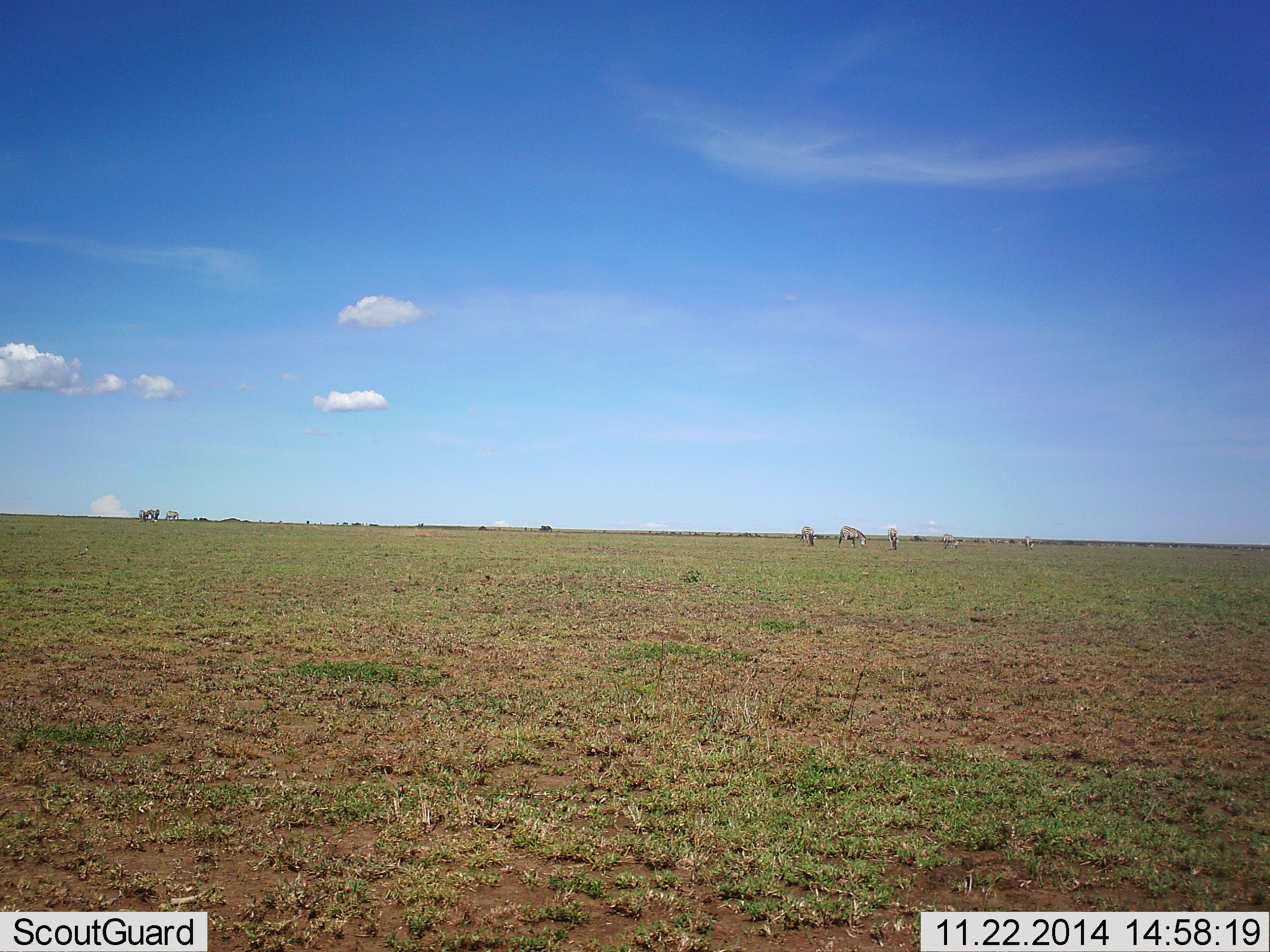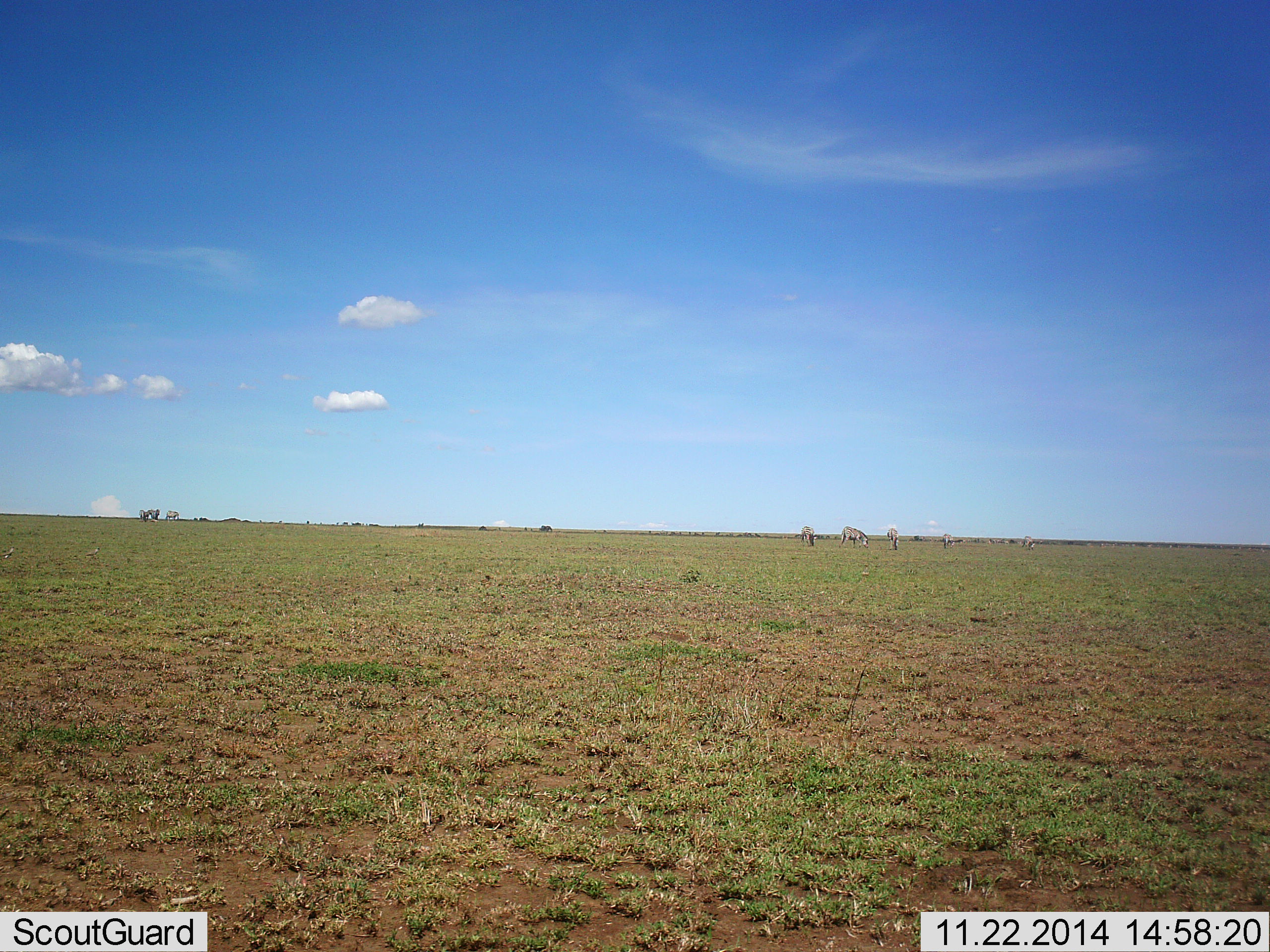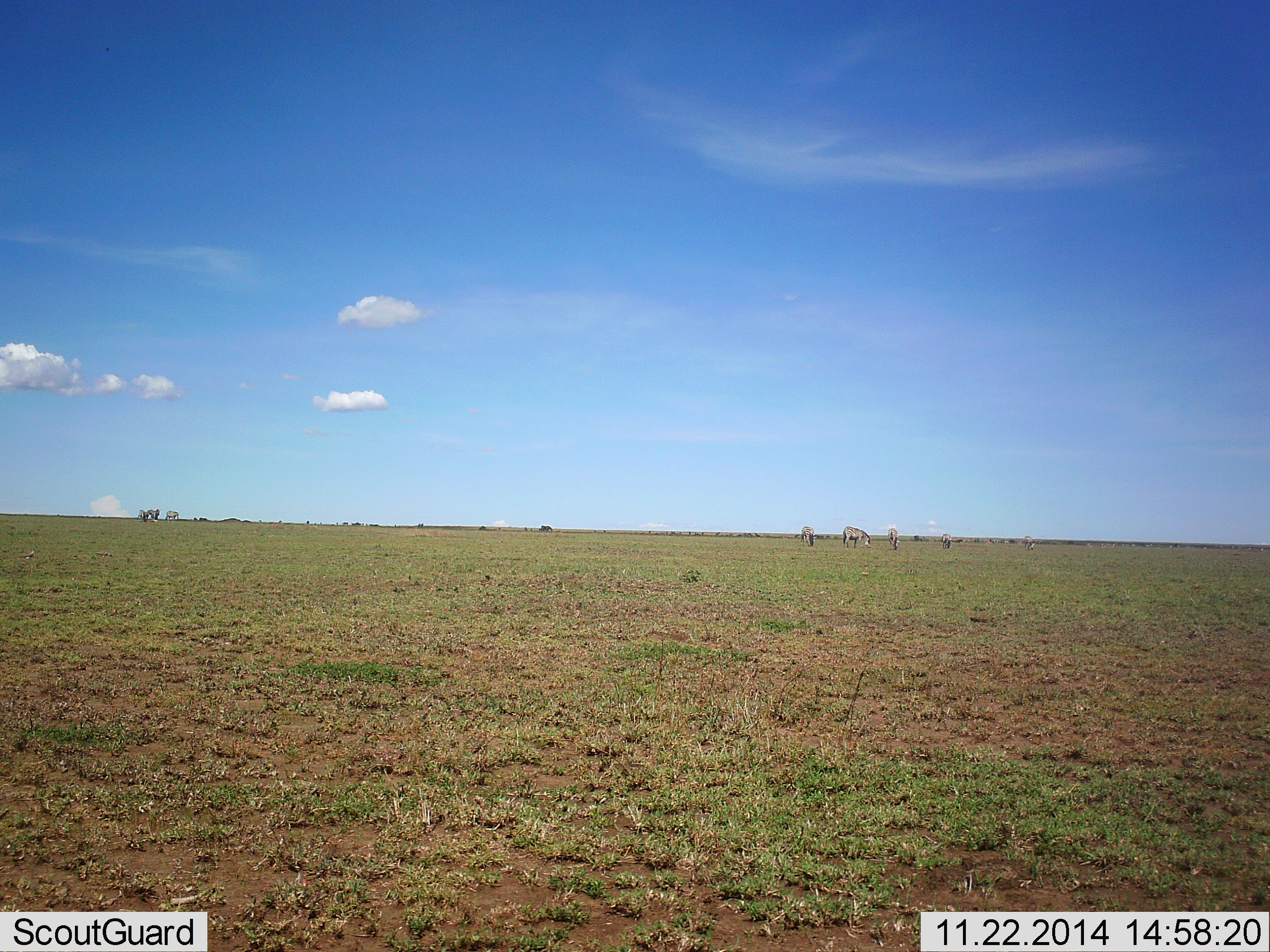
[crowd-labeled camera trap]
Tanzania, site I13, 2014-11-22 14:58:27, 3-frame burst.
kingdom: Animalia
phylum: Chordata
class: Mammalia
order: Perissodactyla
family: Equidae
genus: Equus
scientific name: Equus quagga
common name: plains zebra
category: zebra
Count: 6.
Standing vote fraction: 44%.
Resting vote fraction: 0%.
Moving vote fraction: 11%.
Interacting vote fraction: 0%.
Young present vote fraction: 0%.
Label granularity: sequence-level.